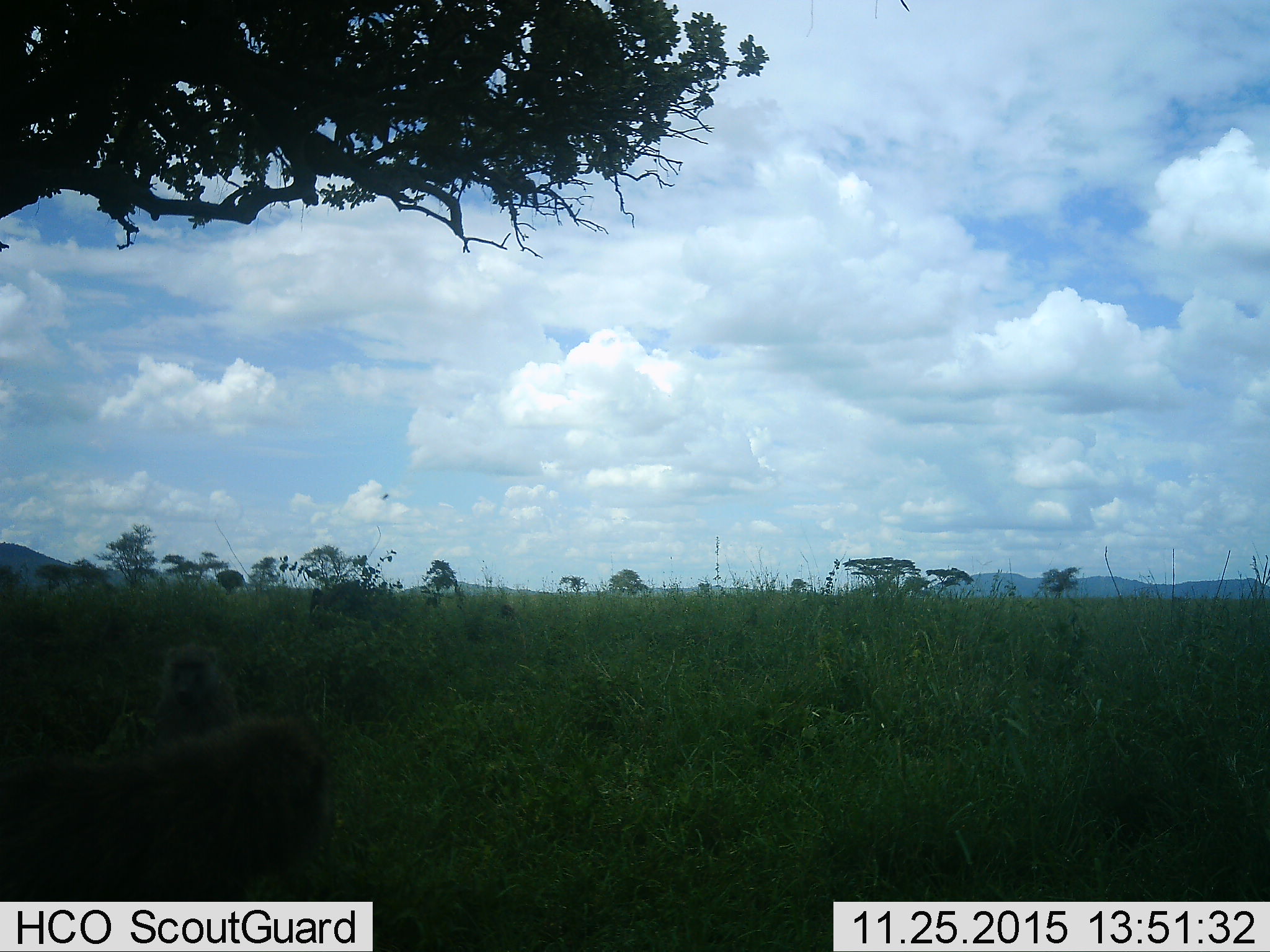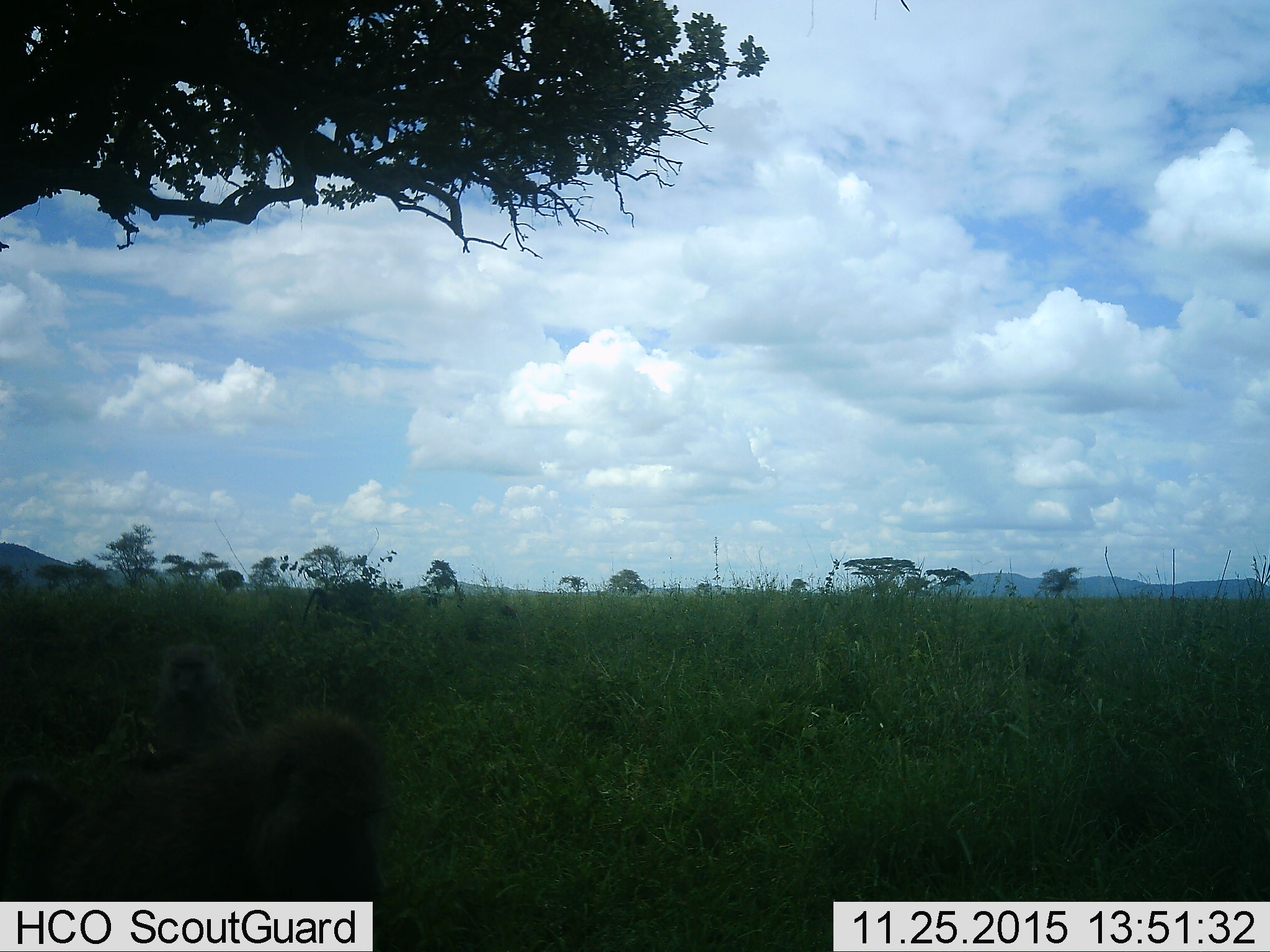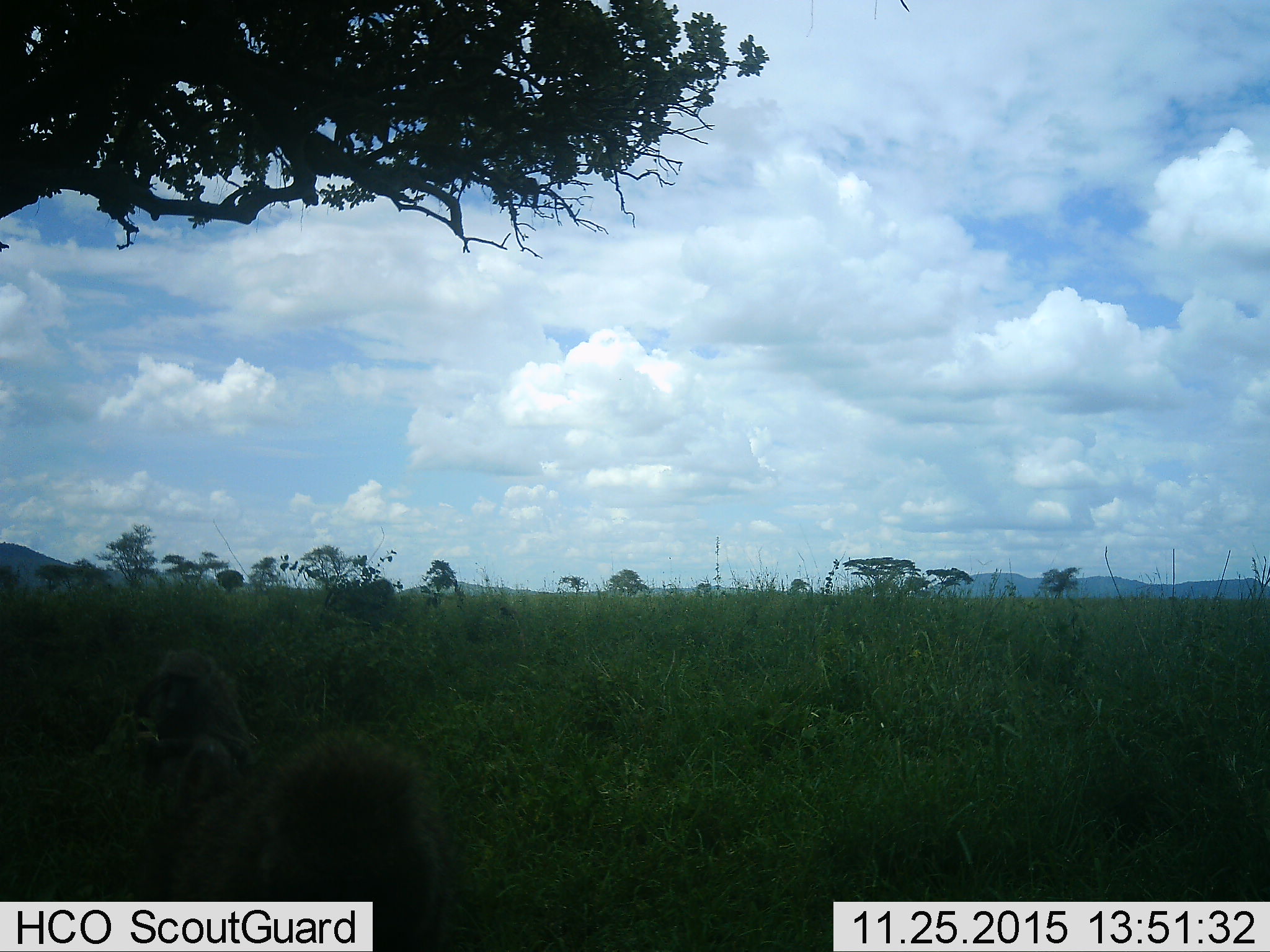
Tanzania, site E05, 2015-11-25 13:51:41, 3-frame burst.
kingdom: Animalia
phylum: Chordata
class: Mammalia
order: Primates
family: Cercopithecidae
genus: Papio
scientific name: Papio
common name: baboon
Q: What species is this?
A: Baboon (Papio).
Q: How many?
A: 3.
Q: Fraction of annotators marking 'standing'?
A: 27%.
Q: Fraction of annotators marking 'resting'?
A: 64%.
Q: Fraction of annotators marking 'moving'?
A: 73%.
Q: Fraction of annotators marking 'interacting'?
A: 0%.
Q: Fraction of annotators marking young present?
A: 36%.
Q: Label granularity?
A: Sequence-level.